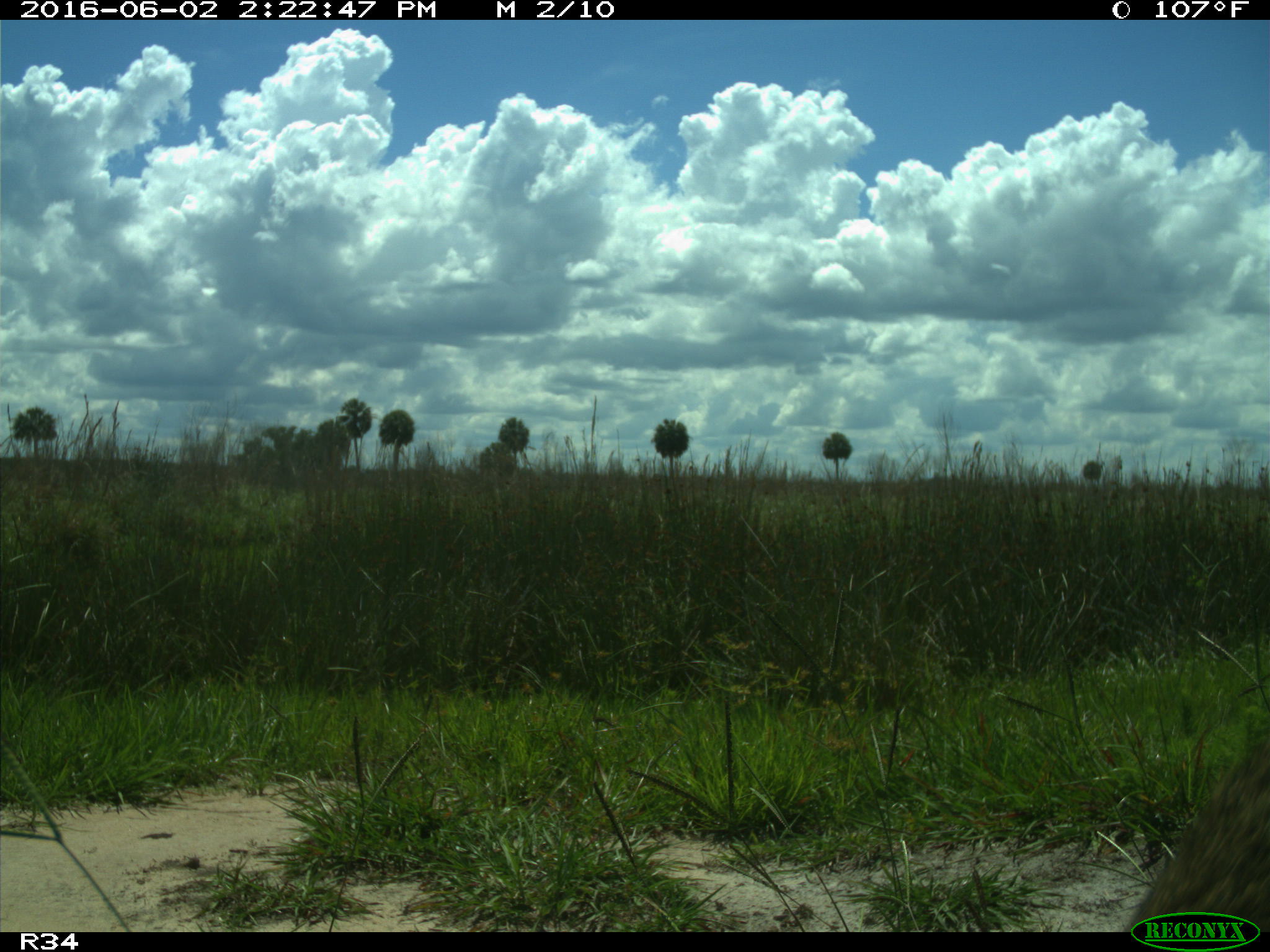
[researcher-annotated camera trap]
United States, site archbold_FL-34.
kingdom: Animalia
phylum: Chordata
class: Mammalia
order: Carnivora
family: Procyonidae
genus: Procyon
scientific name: Procyon lotor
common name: common raccoon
Procyon lotor (common raccoon).